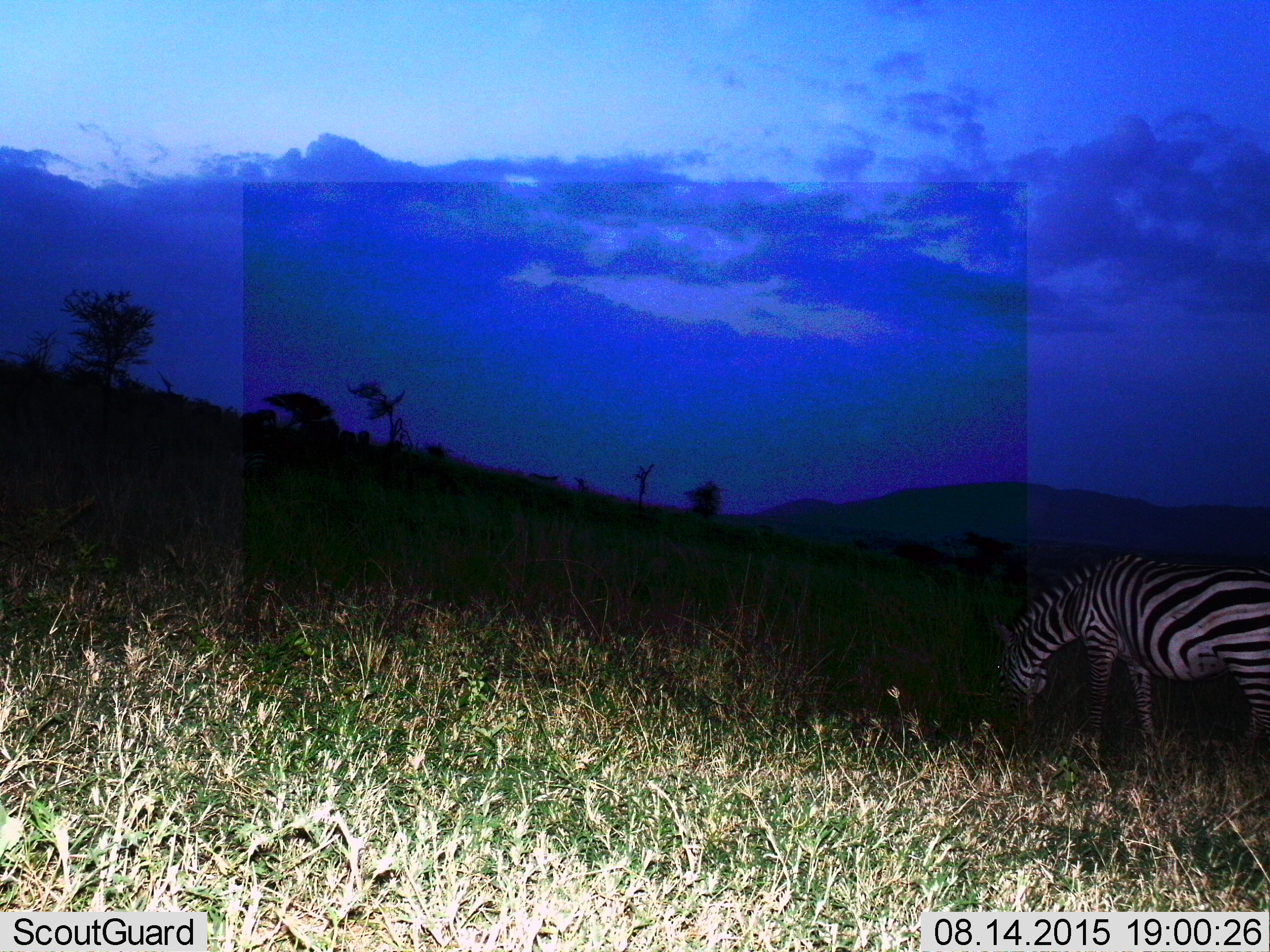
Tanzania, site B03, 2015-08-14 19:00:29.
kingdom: Animalia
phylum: Chordata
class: Mammalia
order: Perissodactyla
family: Equidae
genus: Equus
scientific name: Equus quagga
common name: plains zebra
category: zebra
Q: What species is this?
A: Zebra (plains zebra) (Equus quagga).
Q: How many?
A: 1.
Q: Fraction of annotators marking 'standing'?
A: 32%.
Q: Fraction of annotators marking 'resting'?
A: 0%.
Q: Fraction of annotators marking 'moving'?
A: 5%.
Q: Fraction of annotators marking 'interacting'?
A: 0%.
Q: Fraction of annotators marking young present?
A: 0%.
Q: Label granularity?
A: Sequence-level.